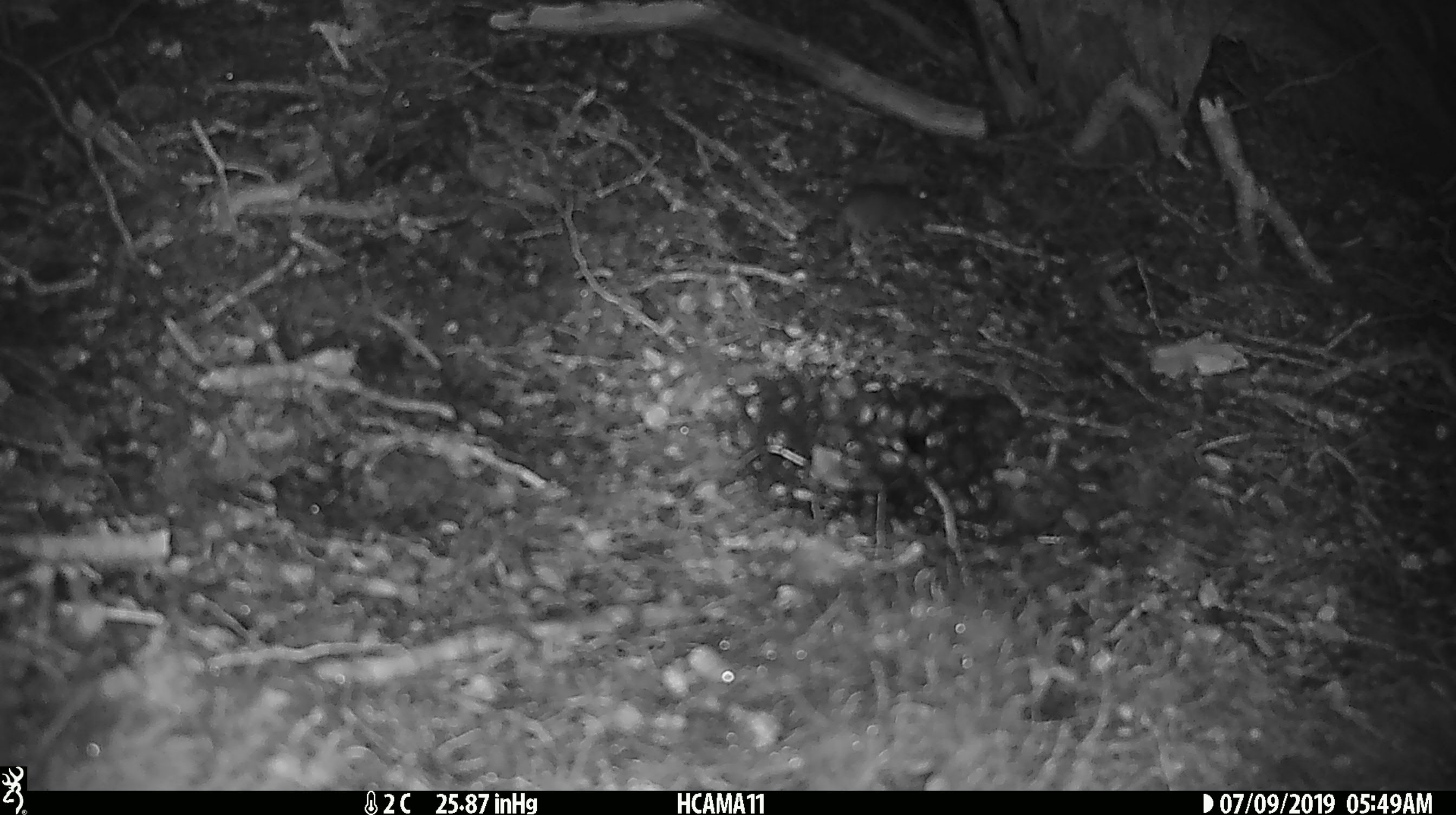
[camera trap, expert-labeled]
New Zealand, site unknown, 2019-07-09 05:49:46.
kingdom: Animalia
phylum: Chordata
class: Mammalia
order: Rodentia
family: Muridae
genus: Mus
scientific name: Mus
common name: mouse